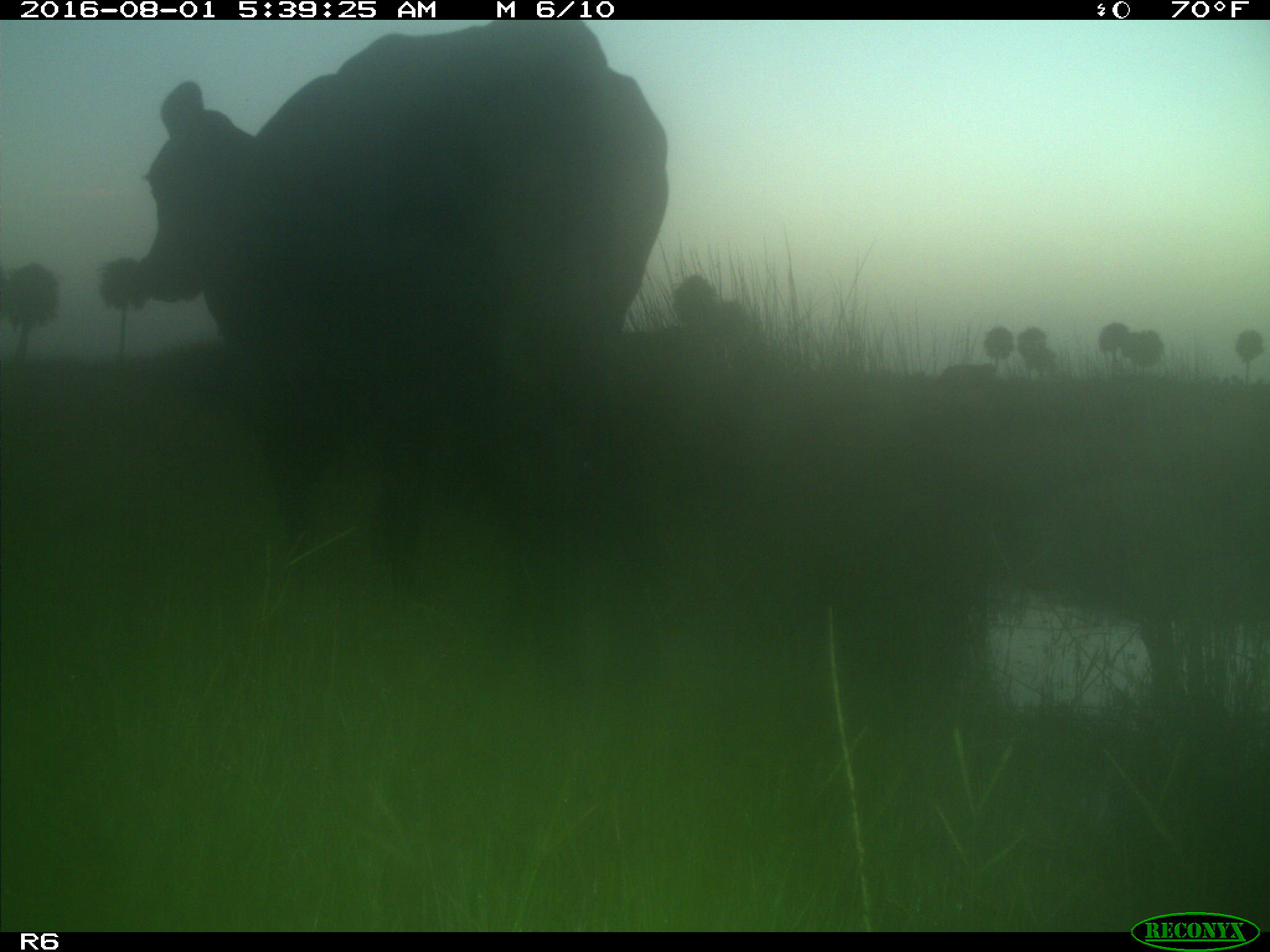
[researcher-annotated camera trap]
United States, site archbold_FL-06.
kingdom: Animalia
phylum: Chordata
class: Mammalia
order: Artiodactyla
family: Bovidae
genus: Bos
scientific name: Bos taurus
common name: domestic cow